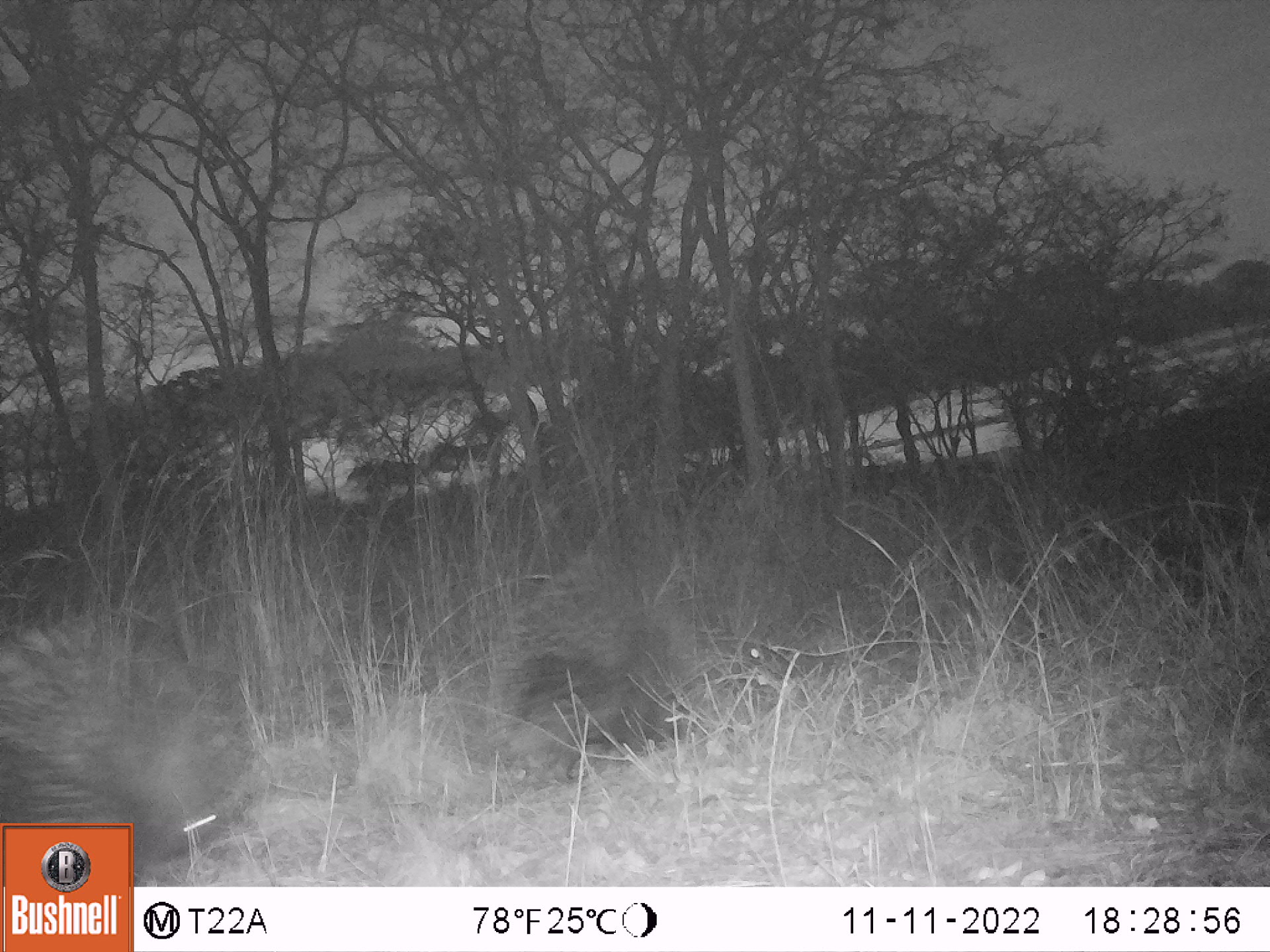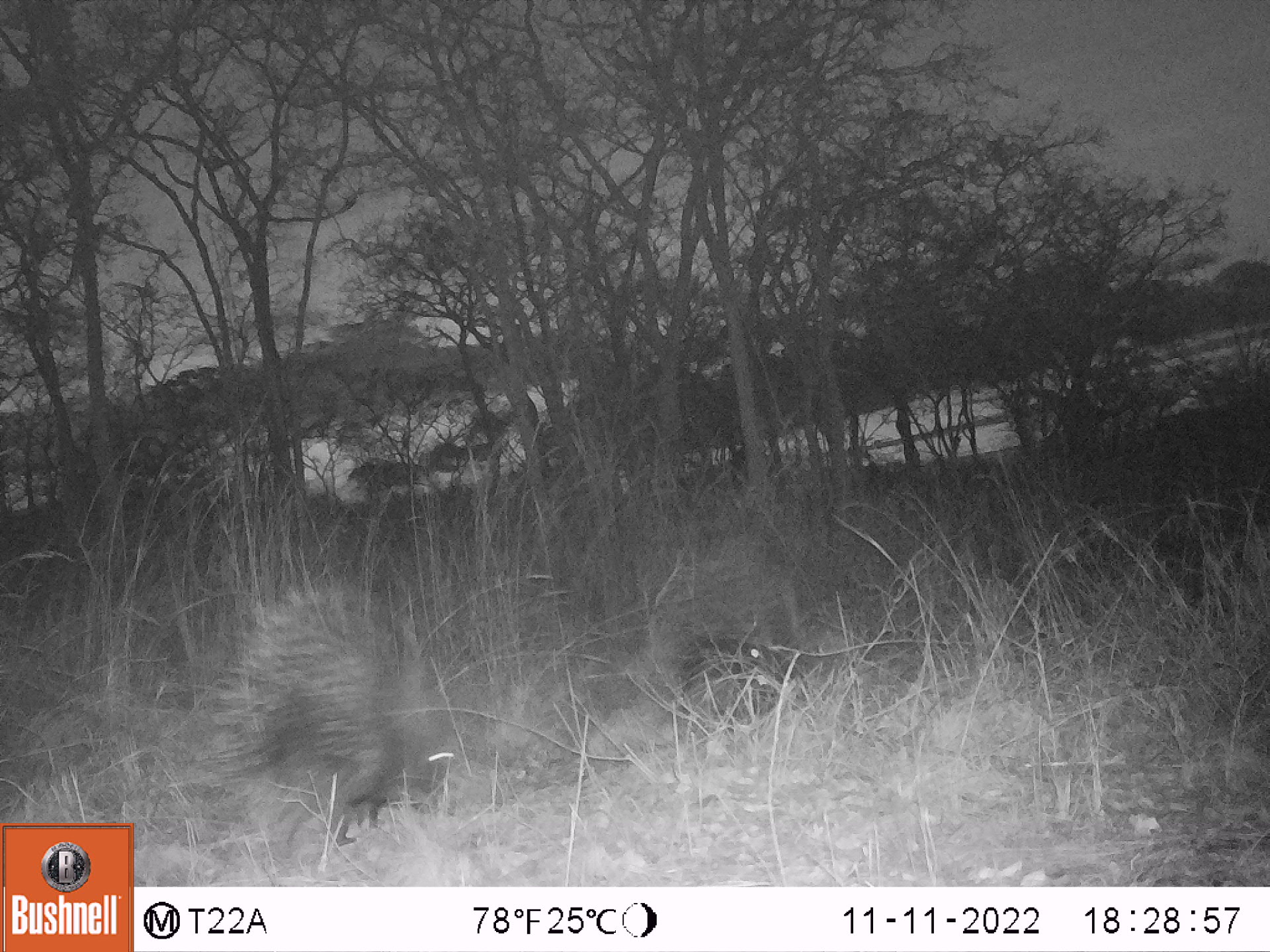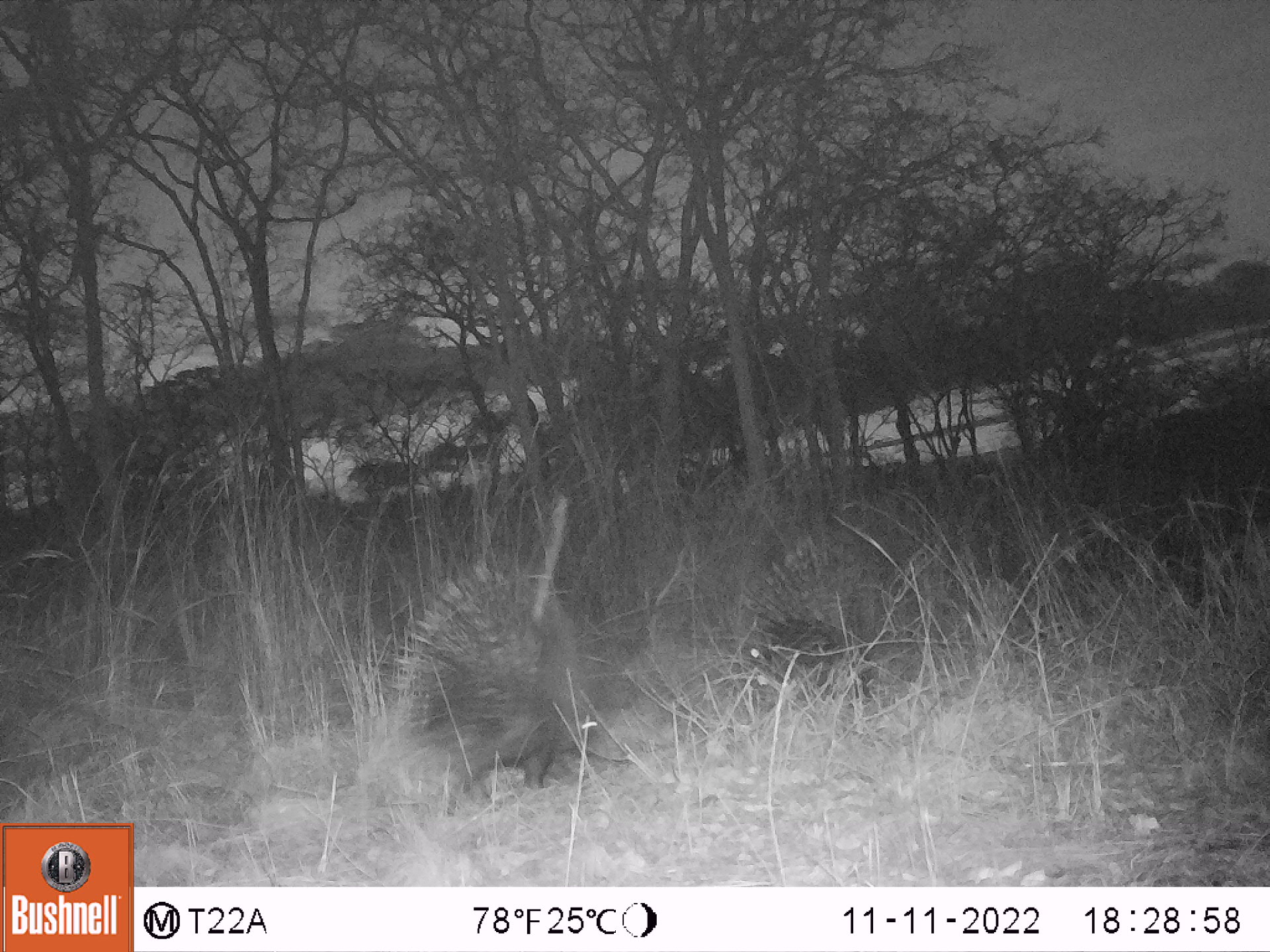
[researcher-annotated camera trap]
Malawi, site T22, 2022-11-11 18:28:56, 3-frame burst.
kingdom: Animalia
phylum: Chordata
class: Mammalia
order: Rodentia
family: Hystricidae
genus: Hystrix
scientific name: Hystrix africaeaustralis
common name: cape porcupine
Cape porcupine (Hystrix africaeaustralis), count 2.